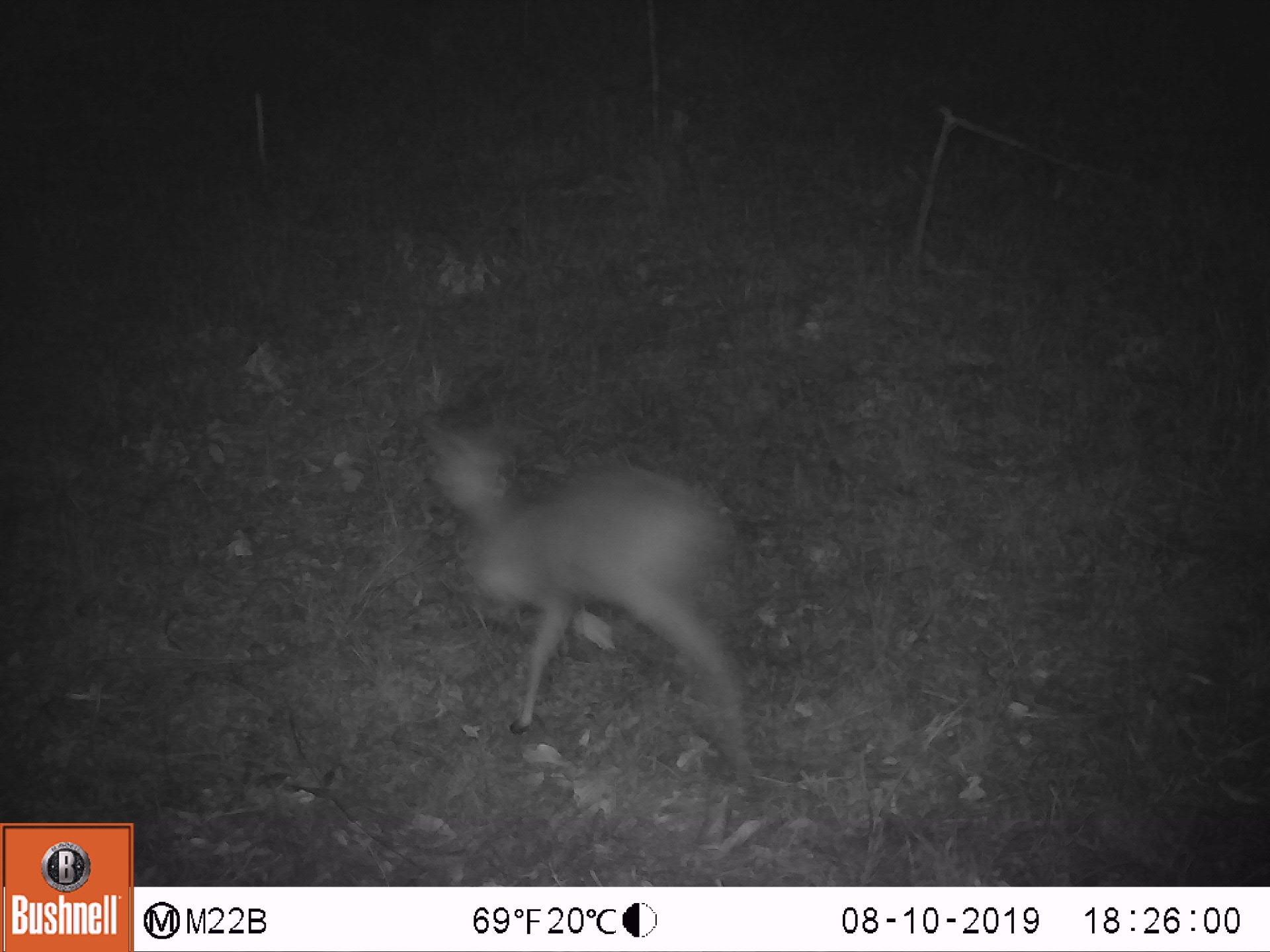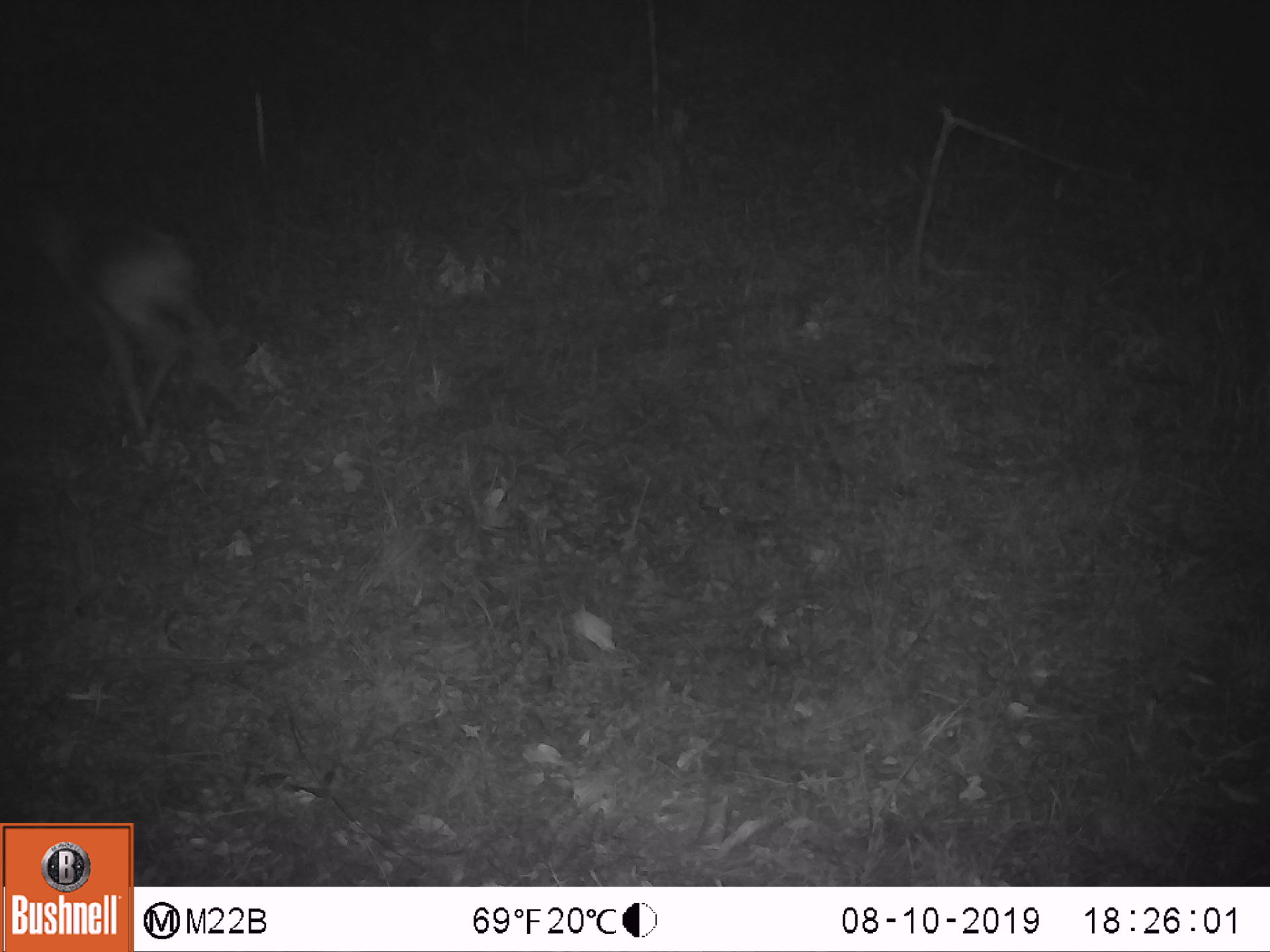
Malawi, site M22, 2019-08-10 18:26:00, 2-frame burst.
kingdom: Animalia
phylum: Chordata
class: Mammalia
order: Artiodactyla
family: Bovidae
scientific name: Antilopinae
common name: small antelope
Small antelope (Antilopinae), count 1.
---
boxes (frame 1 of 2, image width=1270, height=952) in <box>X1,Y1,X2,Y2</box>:
small antelope: <box>395,395,773,804</box>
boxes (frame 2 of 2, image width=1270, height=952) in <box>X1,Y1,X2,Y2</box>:
small antelope: <box>0,169,272,465</box>